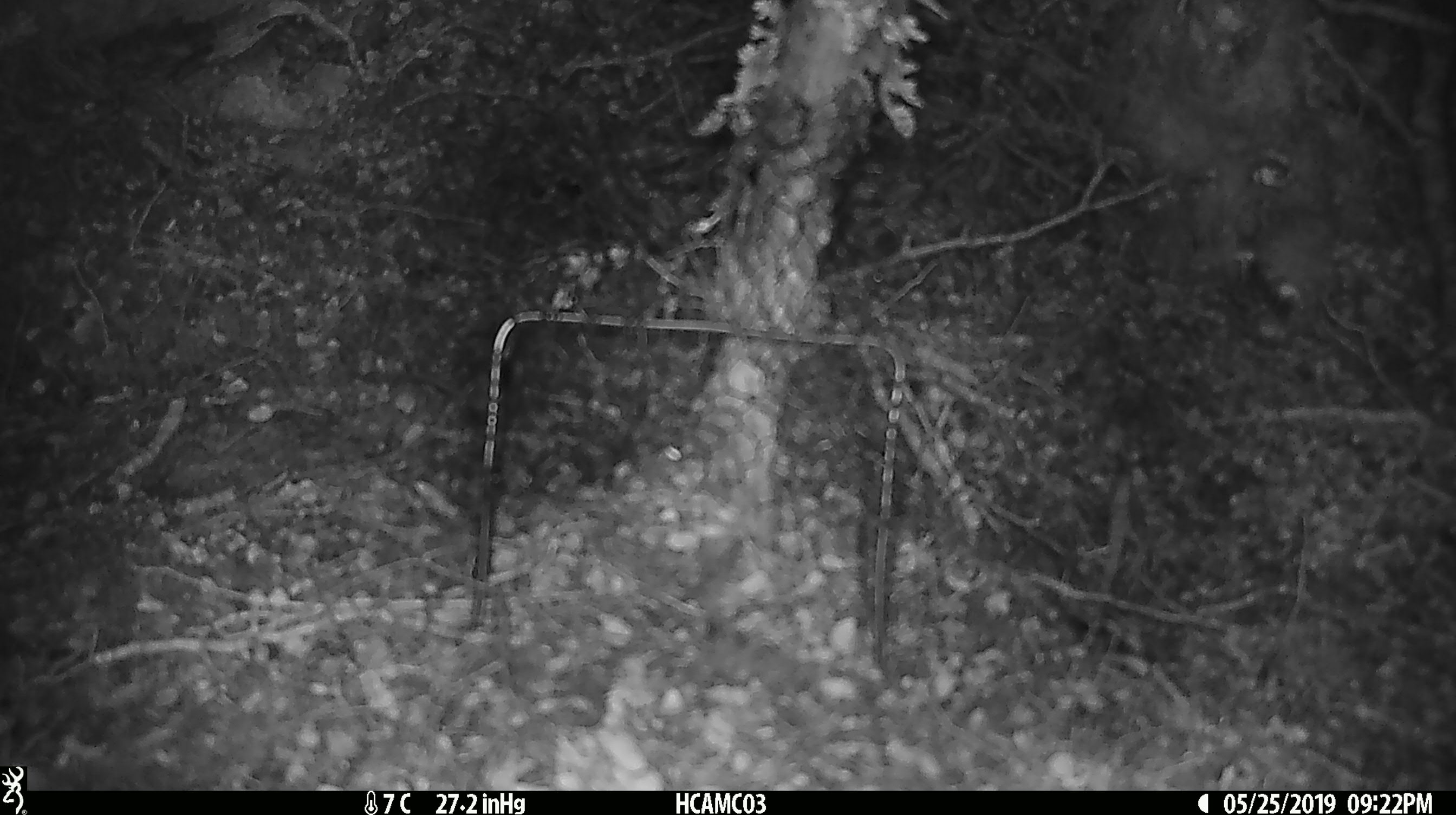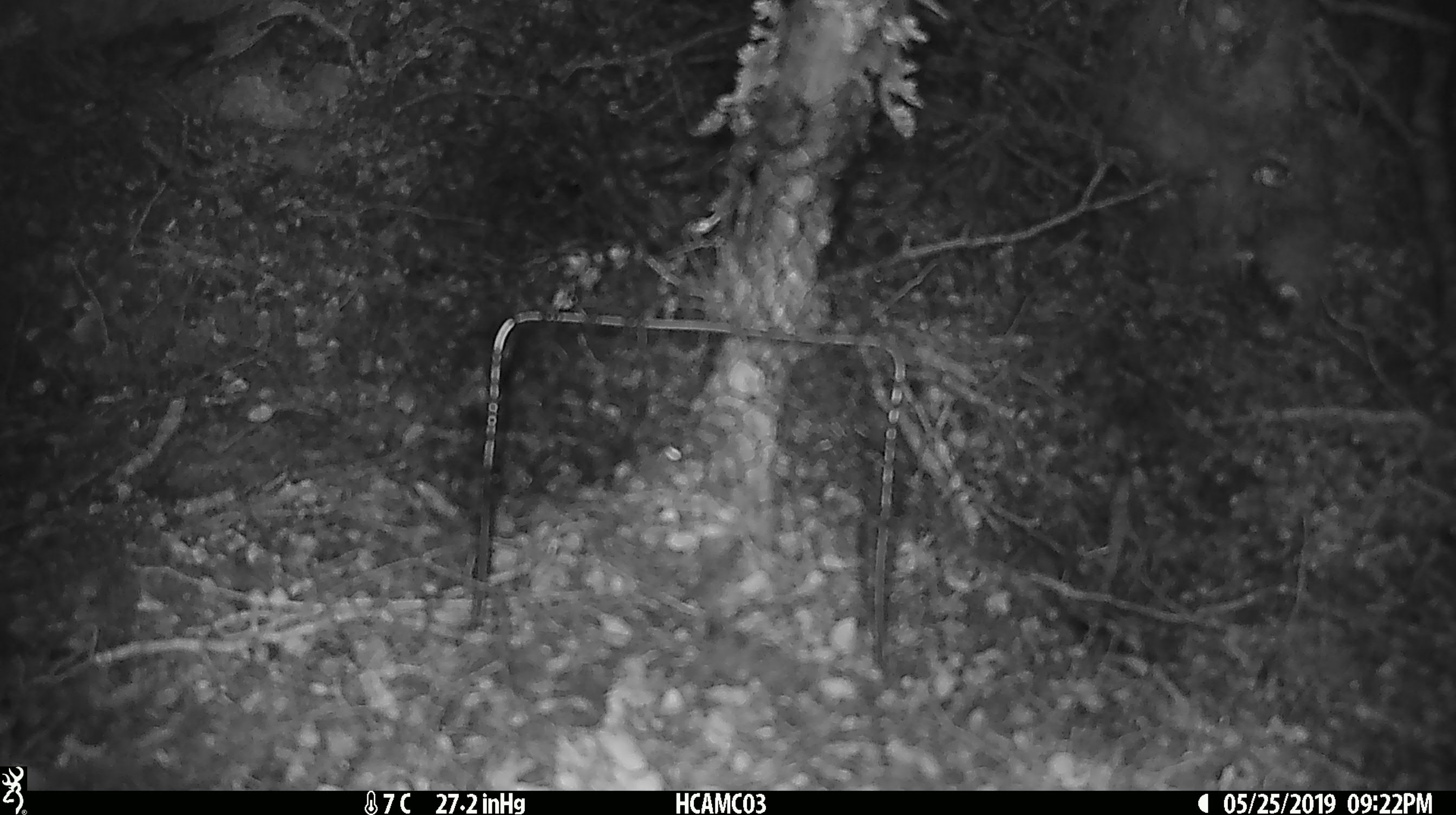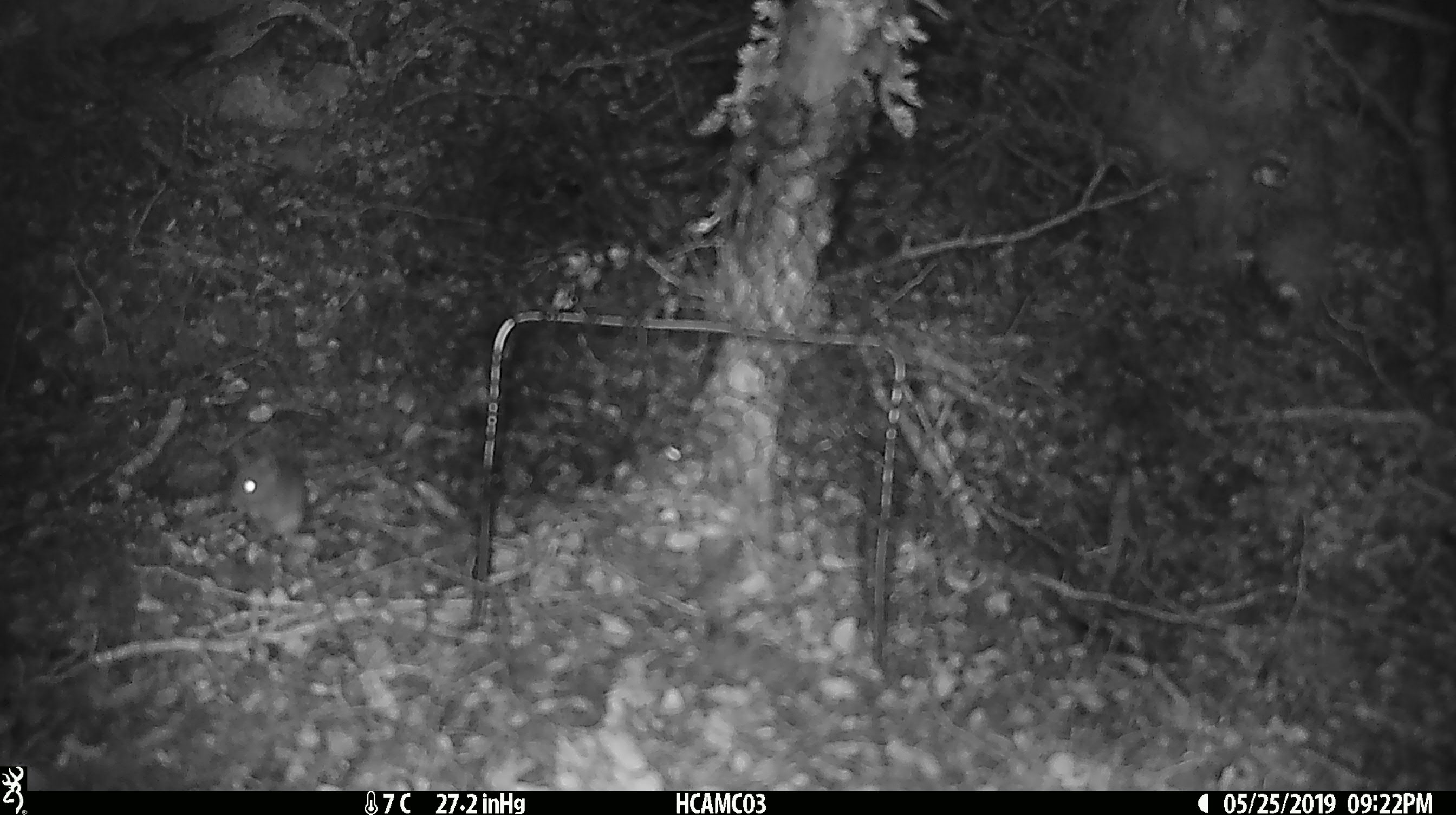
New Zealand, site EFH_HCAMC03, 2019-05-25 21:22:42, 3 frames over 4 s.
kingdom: Animalia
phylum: Chordata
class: Mammalia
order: Rodentia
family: Muridae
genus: Mus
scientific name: Mus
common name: mouse